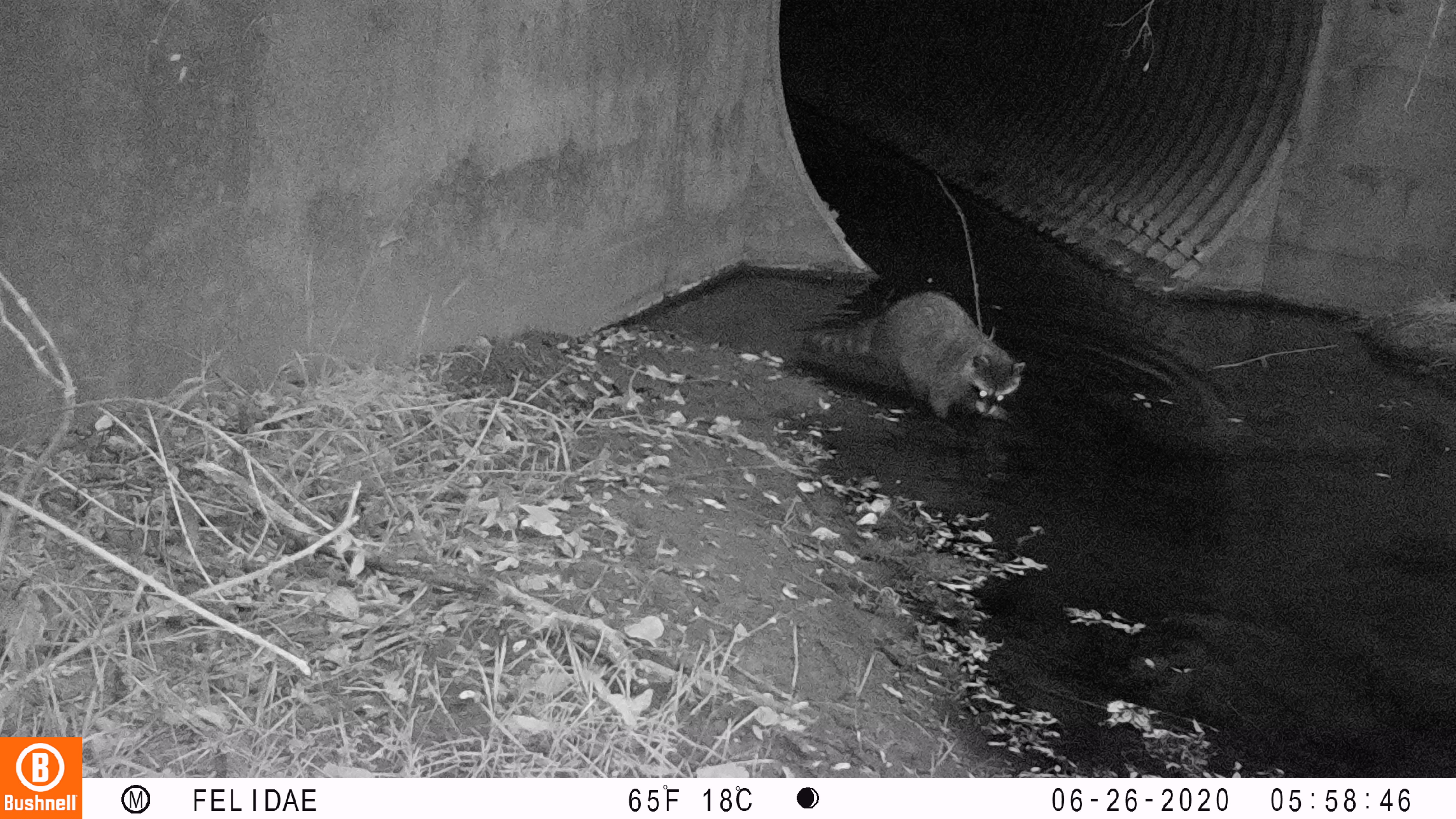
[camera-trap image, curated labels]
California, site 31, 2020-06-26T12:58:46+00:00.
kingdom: Animalia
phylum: Chordata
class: Mammalia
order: Carnivora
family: Procyonidae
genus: Procyon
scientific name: Procyon lotor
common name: raccoon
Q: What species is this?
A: Raccoon (Procyon lotor).